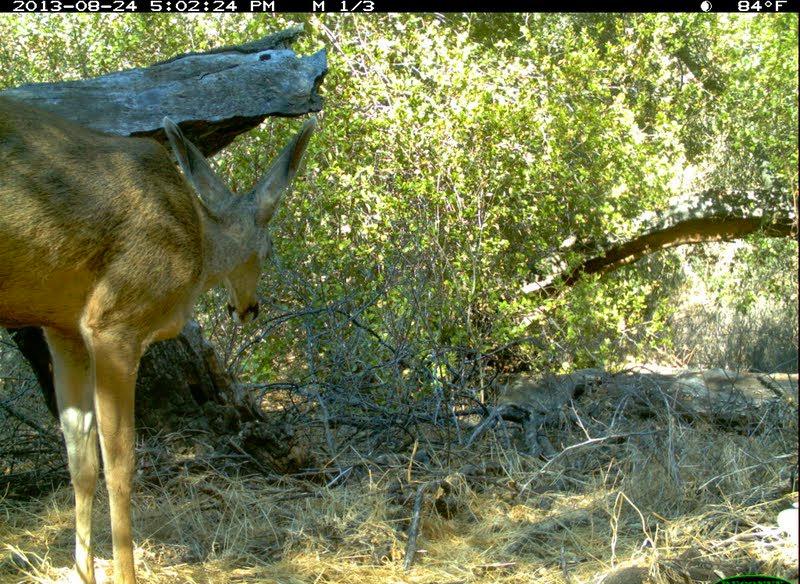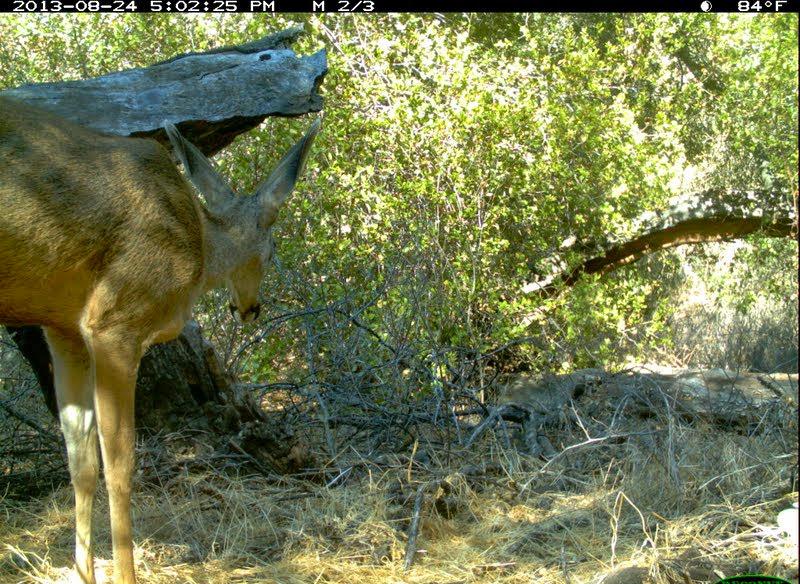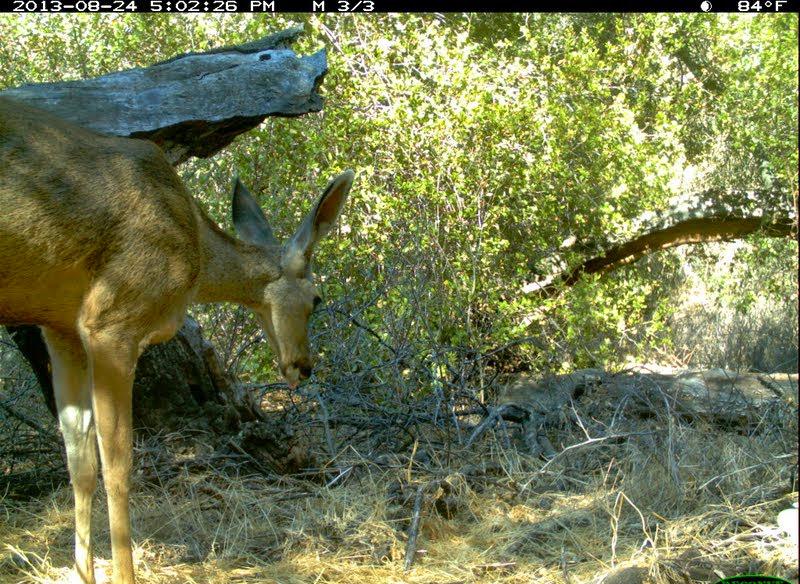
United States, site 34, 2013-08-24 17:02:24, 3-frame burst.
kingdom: Animalia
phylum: Chordata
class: Mammalia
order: Artiodactyla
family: Cervidae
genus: Odocoileus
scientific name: Odocoileus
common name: deer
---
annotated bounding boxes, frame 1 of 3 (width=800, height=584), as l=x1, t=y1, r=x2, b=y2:
deer: l=0, t=96, r=317, b=584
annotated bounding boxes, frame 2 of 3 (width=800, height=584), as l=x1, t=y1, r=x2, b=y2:
deer: l=0, t=109, r=320, b=584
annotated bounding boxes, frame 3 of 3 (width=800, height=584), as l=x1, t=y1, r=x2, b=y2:
deer: l=0, t=96, r=356, b=584